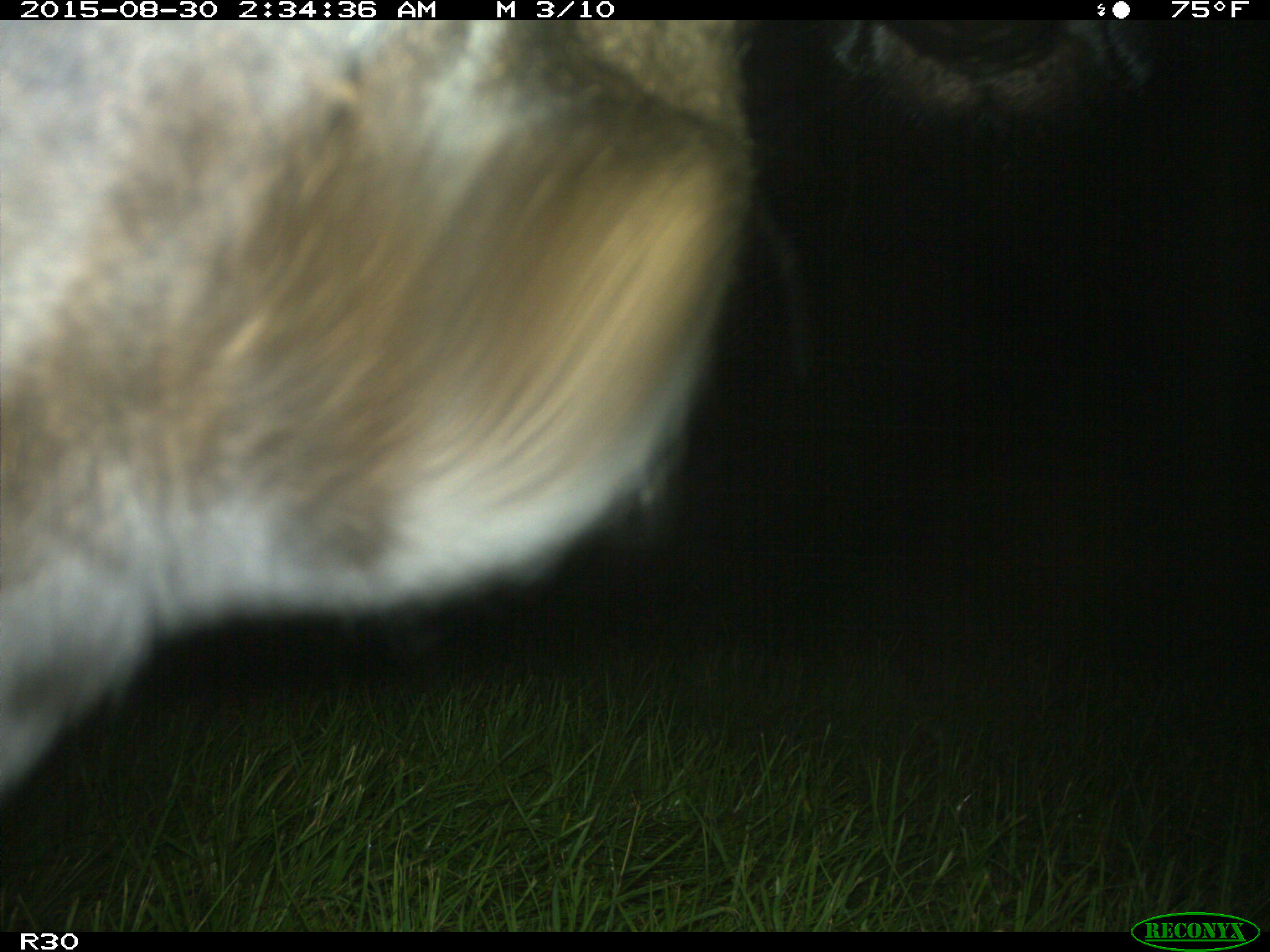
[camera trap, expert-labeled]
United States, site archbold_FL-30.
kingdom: Animalia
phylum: Chordata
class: Mammalia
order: Artiodactyla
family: Bovidae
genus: Bos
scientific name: Bos taurus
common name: domestic cow